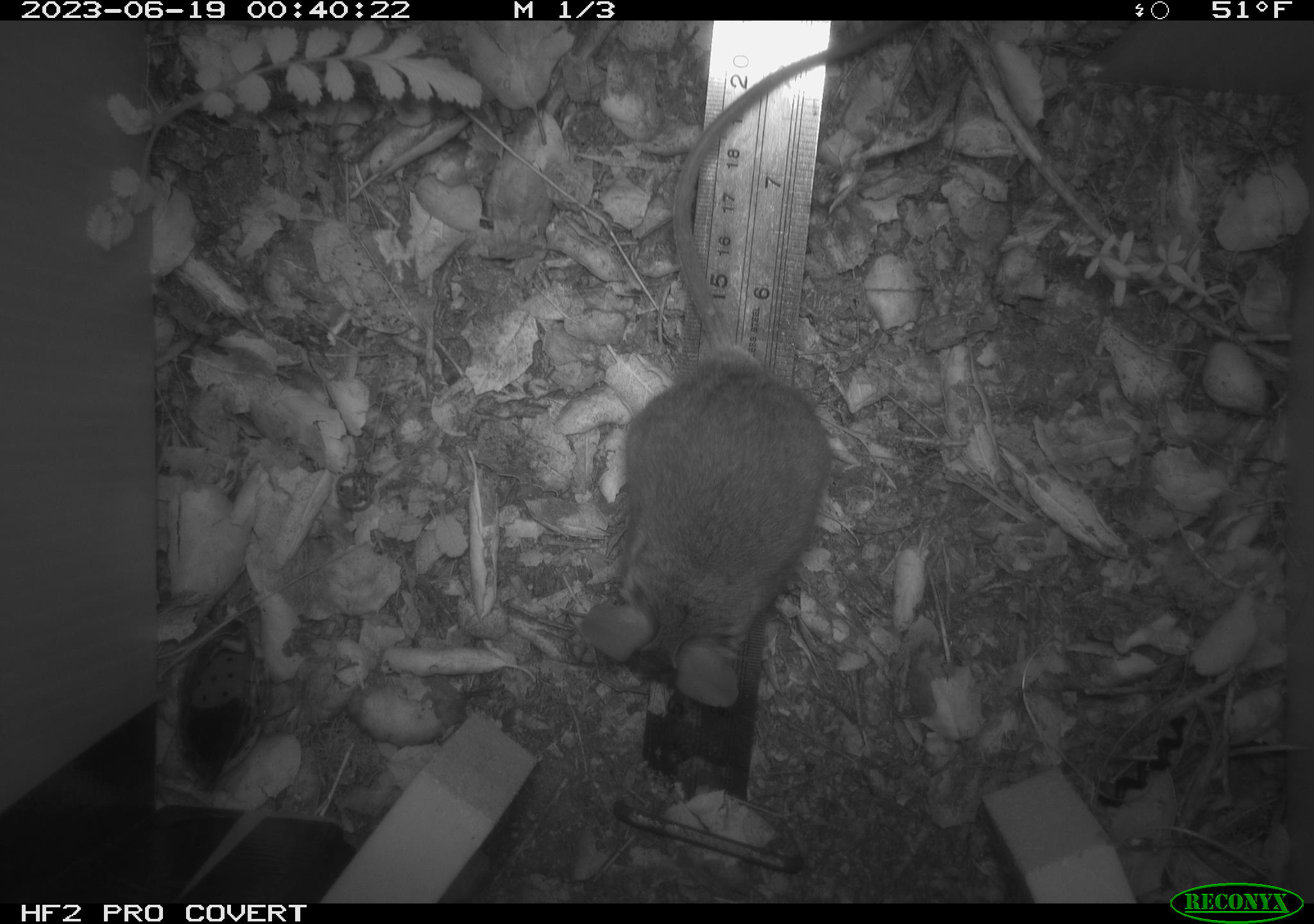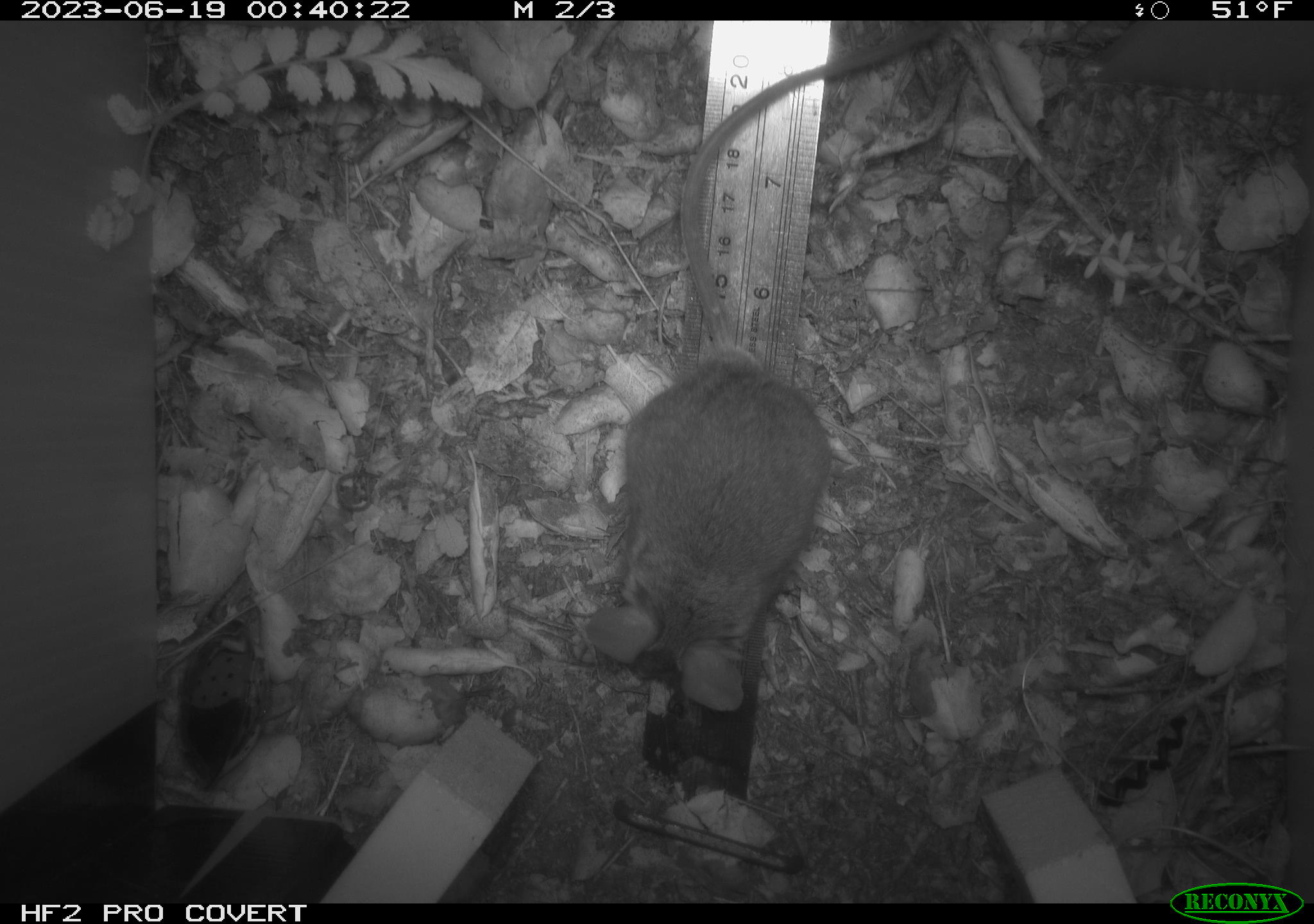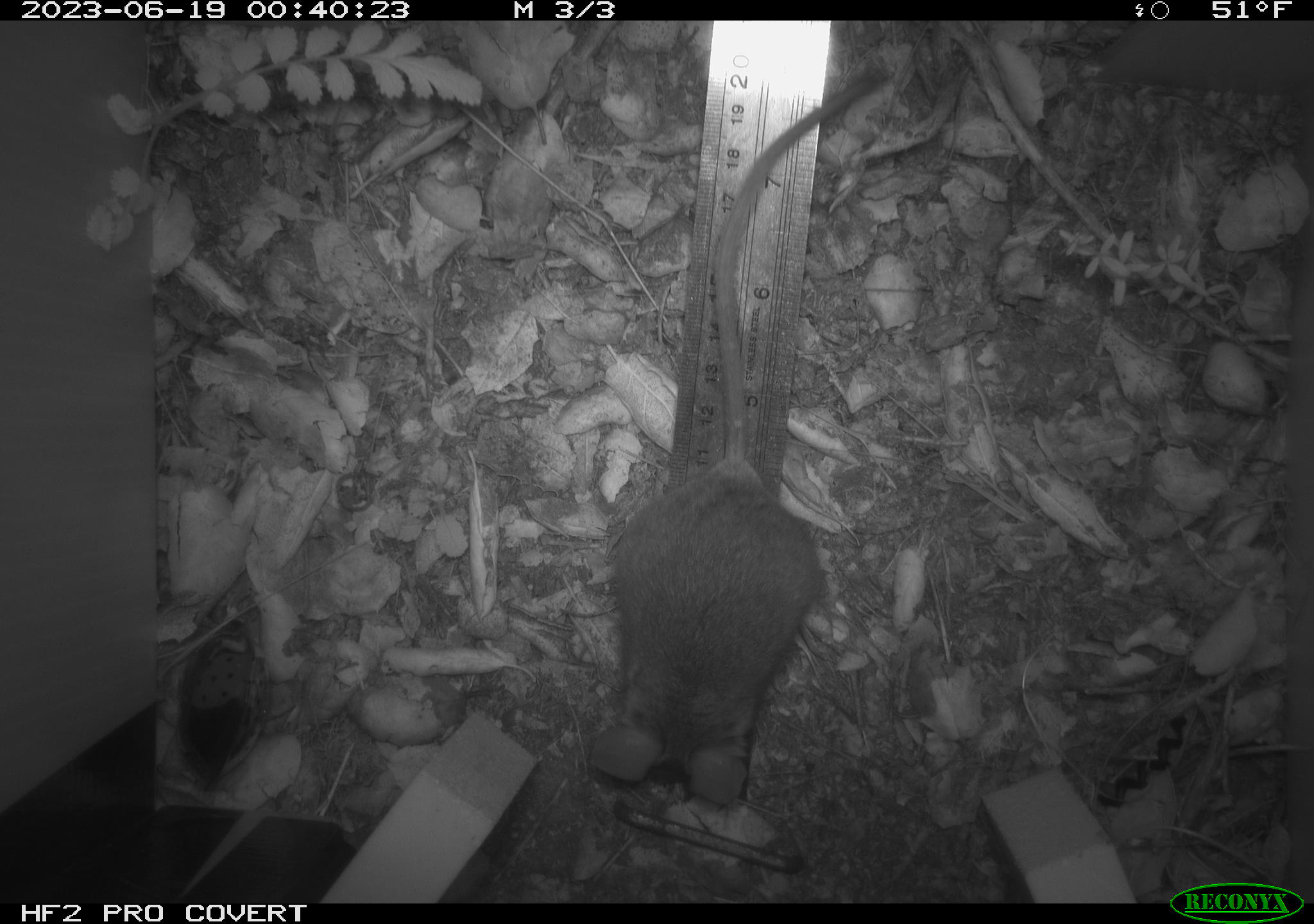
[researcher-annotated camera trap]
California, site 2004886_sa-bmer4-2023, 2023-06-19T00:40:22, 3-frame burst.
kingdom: Animalia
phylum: Chordata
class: Mammalia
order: Rodentia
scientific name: Rodentia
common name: mouse species